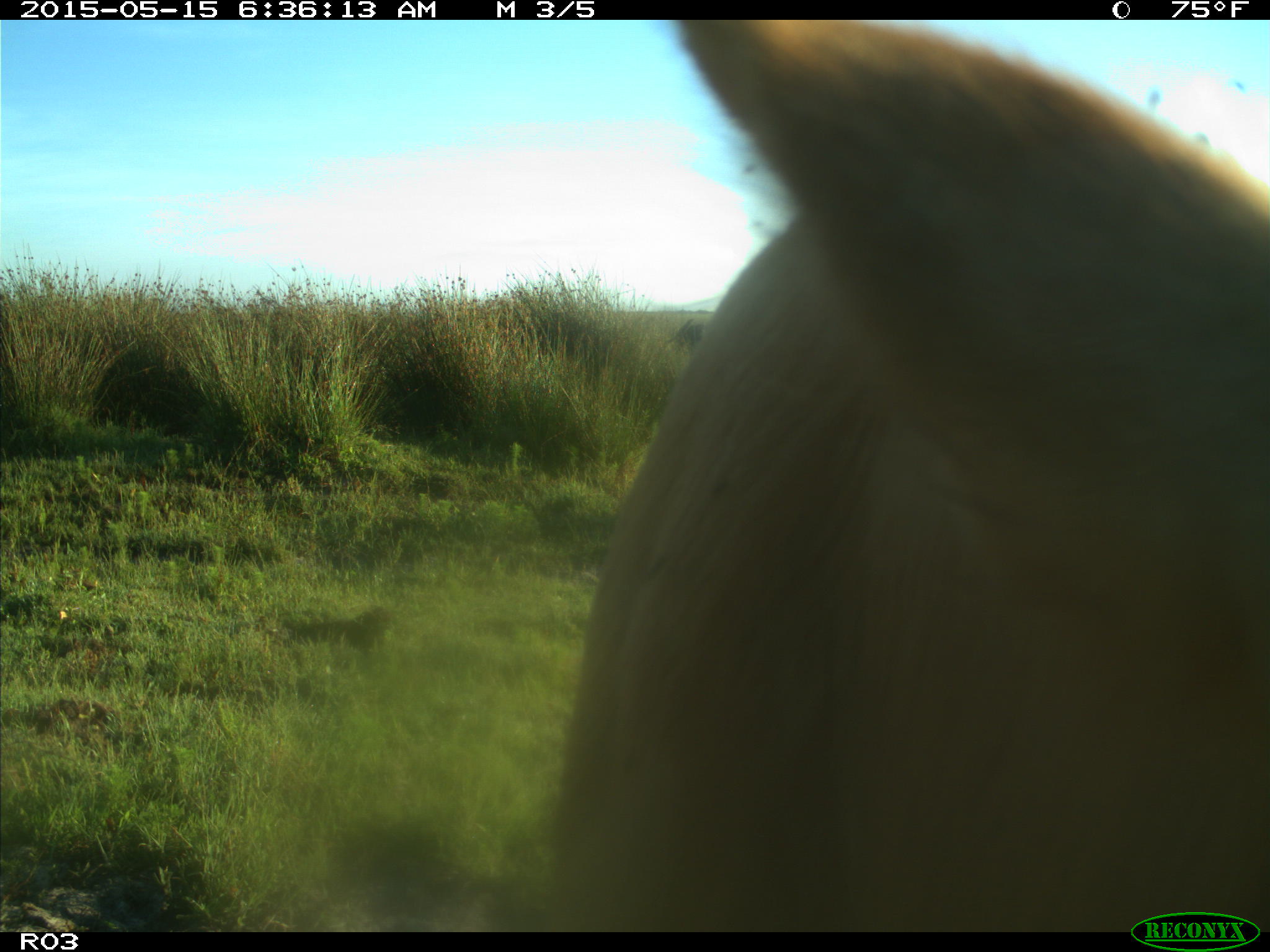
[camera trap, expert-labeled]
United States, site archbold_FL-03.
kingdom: Animalia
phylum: Chordata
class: Mammalia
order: Artiodactyla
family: Bovidae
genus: Bos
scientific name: Bos taurus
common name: domestic cow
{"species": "Bos taurus (domestic cow)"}